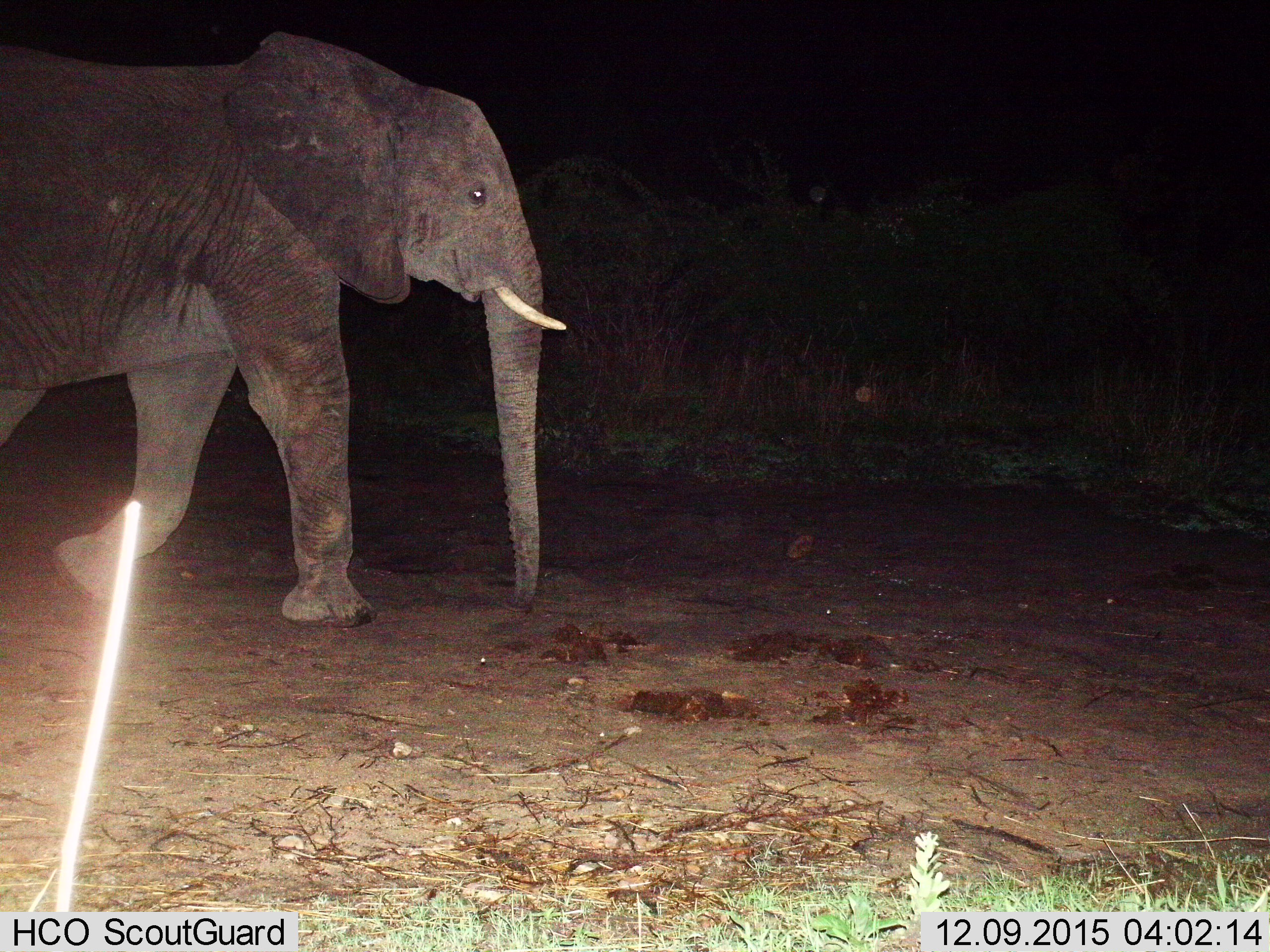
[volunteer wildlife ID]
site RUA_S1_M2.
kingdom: Animalia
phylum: Chordata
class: Mammalia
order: Proboscidea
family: Elephantidae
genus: Loxodonta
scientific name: Loxodonta africana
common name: african bush elephant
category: elephant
Elephant (african bush elephant) (Loxodonta africana), count 1. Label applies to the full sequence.